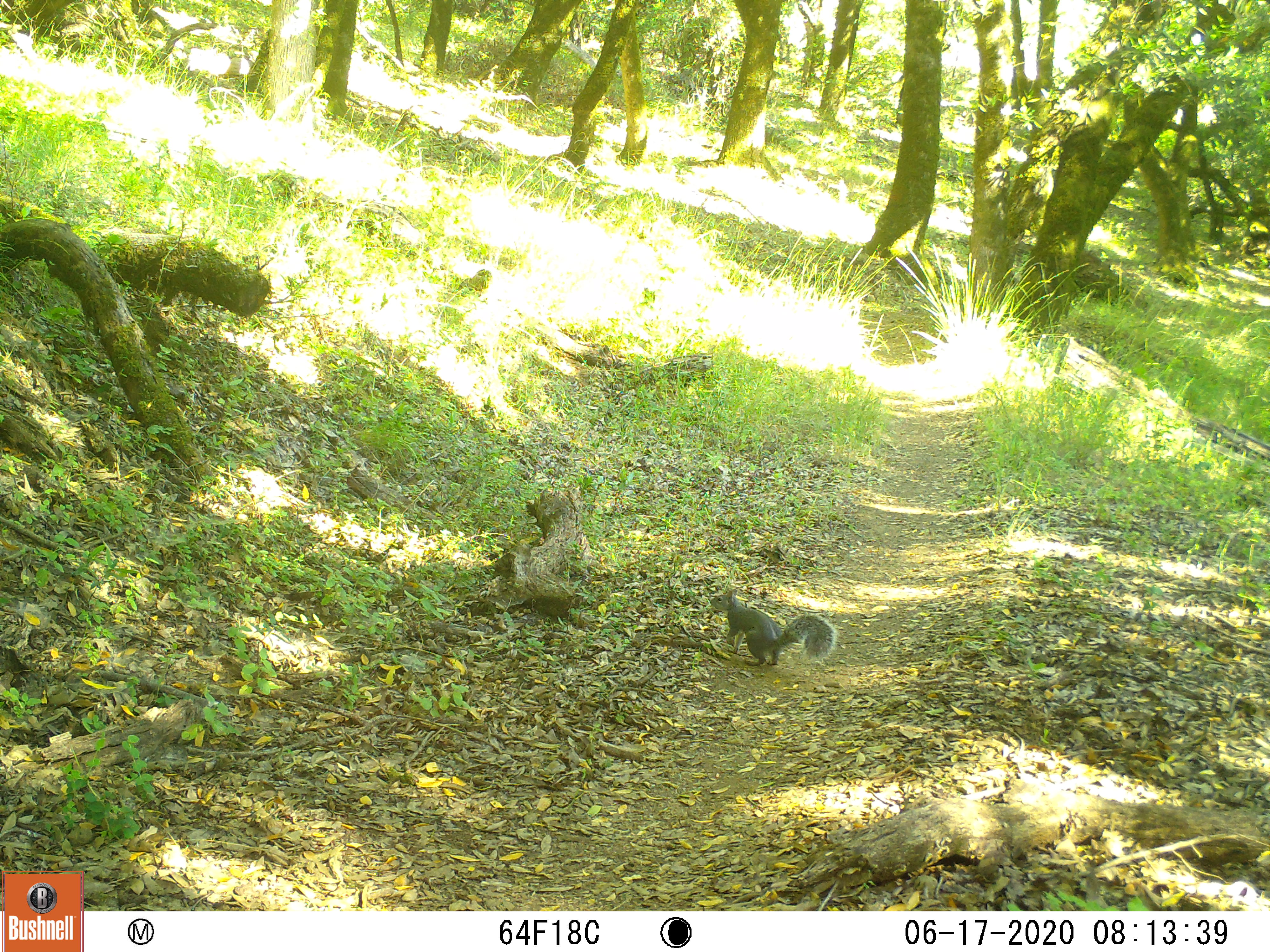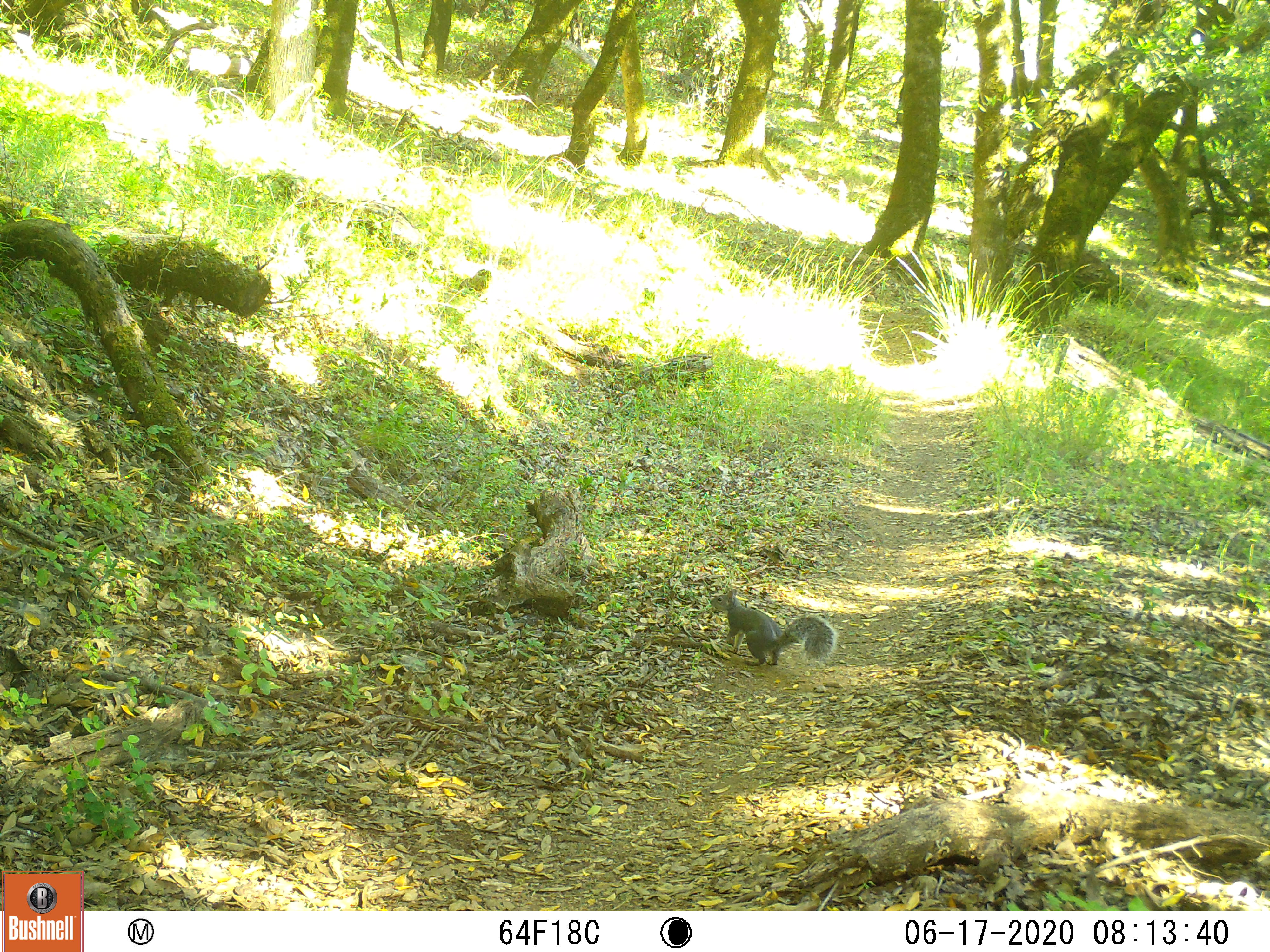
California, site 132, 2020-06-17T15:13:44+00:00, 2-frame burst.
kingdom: Animalia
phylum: Chordata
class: Mammalia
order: Rodentia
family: Sciuridae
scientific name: Sciuridae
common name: squirrel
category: unknown squirrel